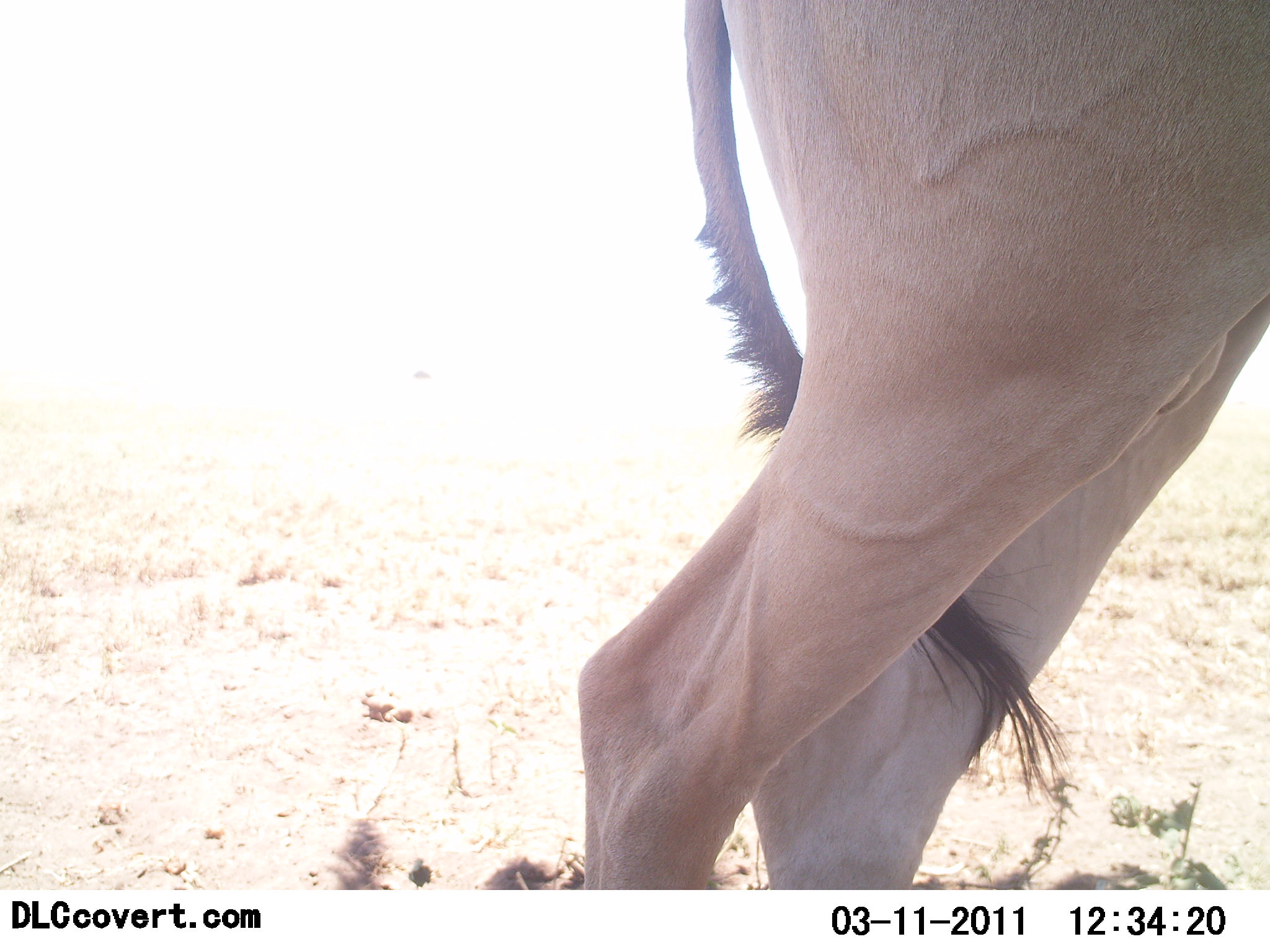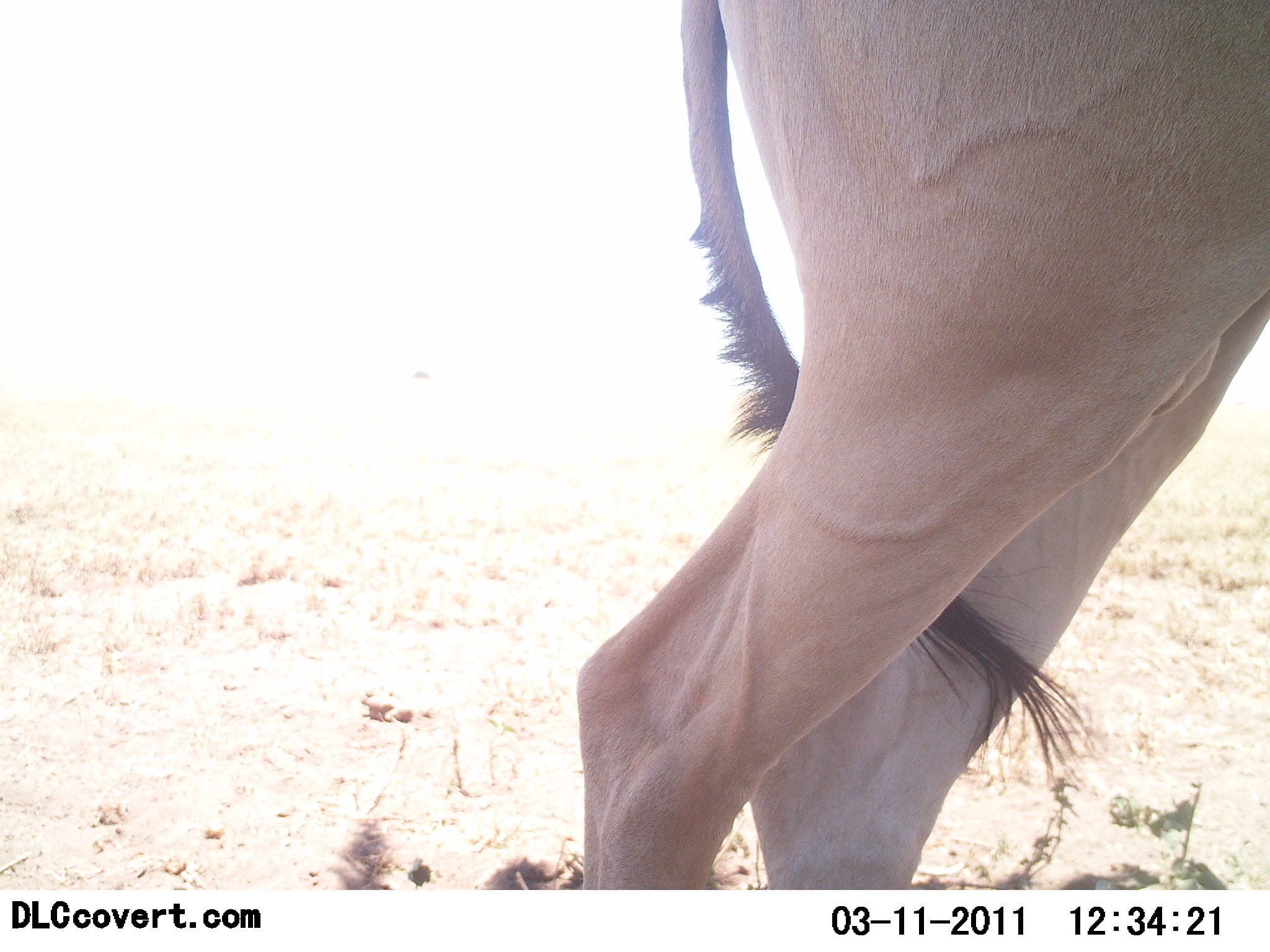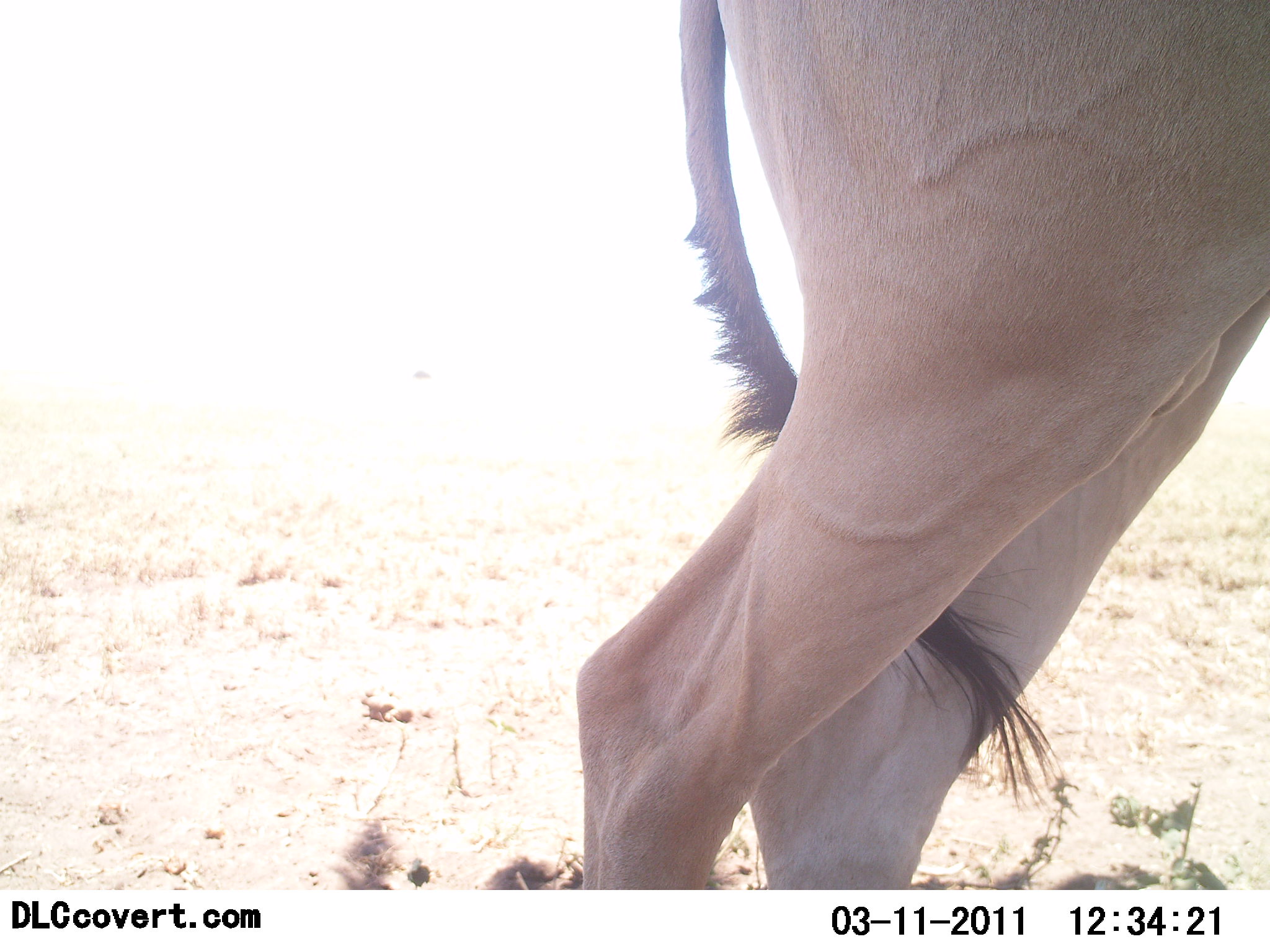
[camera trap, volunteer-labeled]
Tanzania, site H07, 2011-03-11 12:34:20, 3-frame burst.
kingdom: Animalia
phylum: Chordata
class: Mammalia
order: Artiodactyla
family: Bovidae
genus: Alcelaphus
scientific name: Alcelaphus buselaphus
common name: hartebeest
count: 1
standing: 100%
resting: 0%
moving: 0%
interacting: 0%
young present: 0%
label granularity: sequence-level